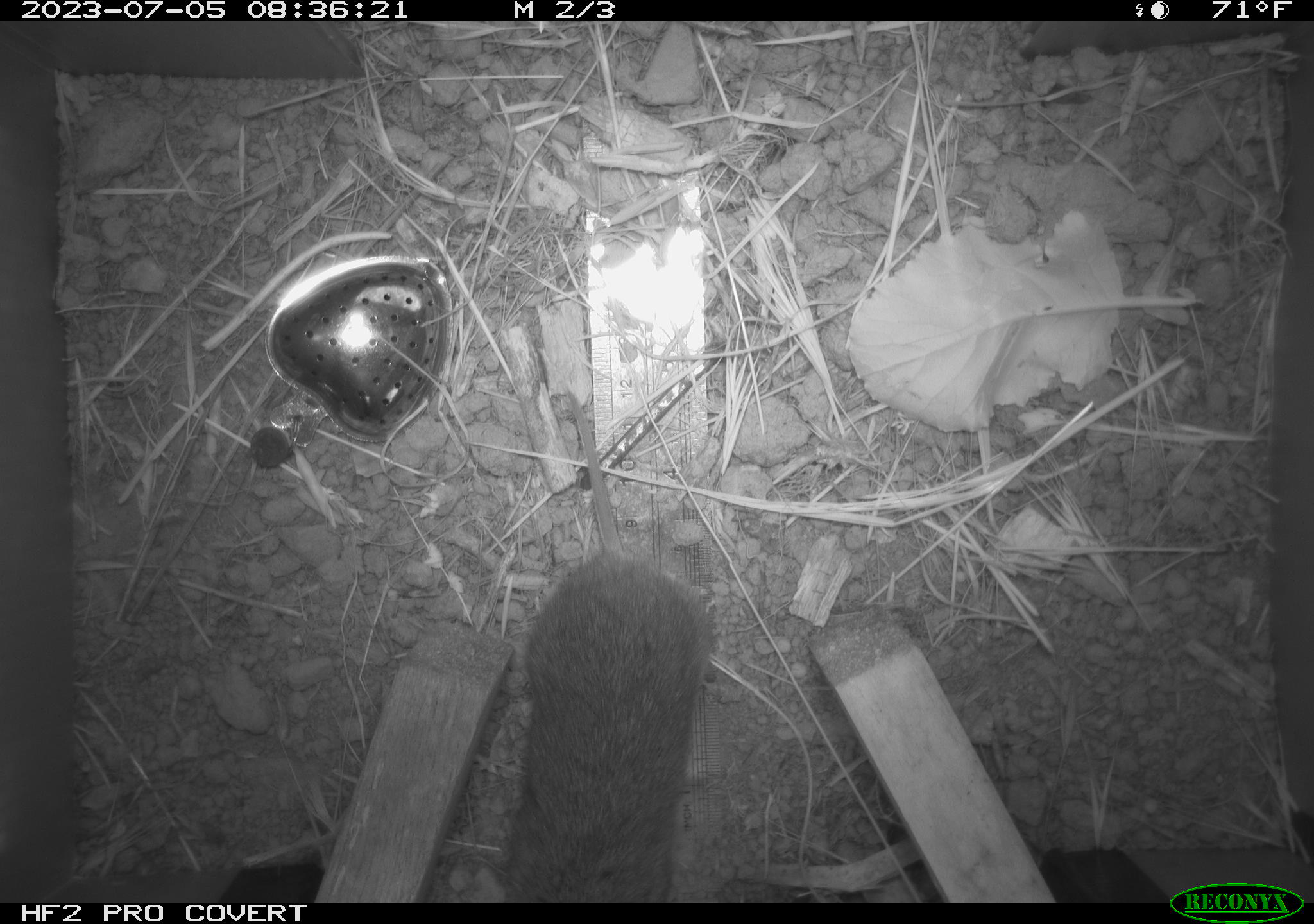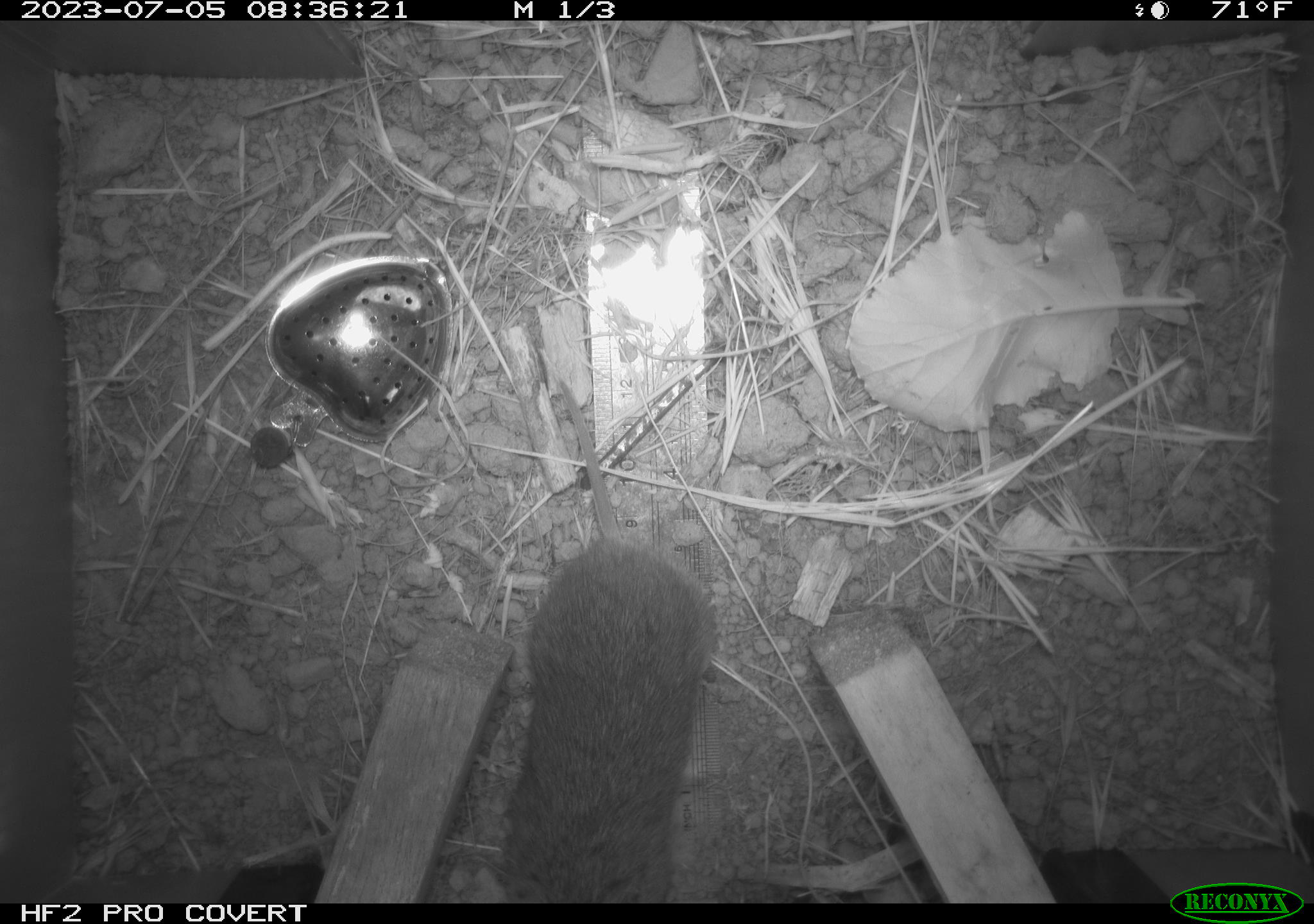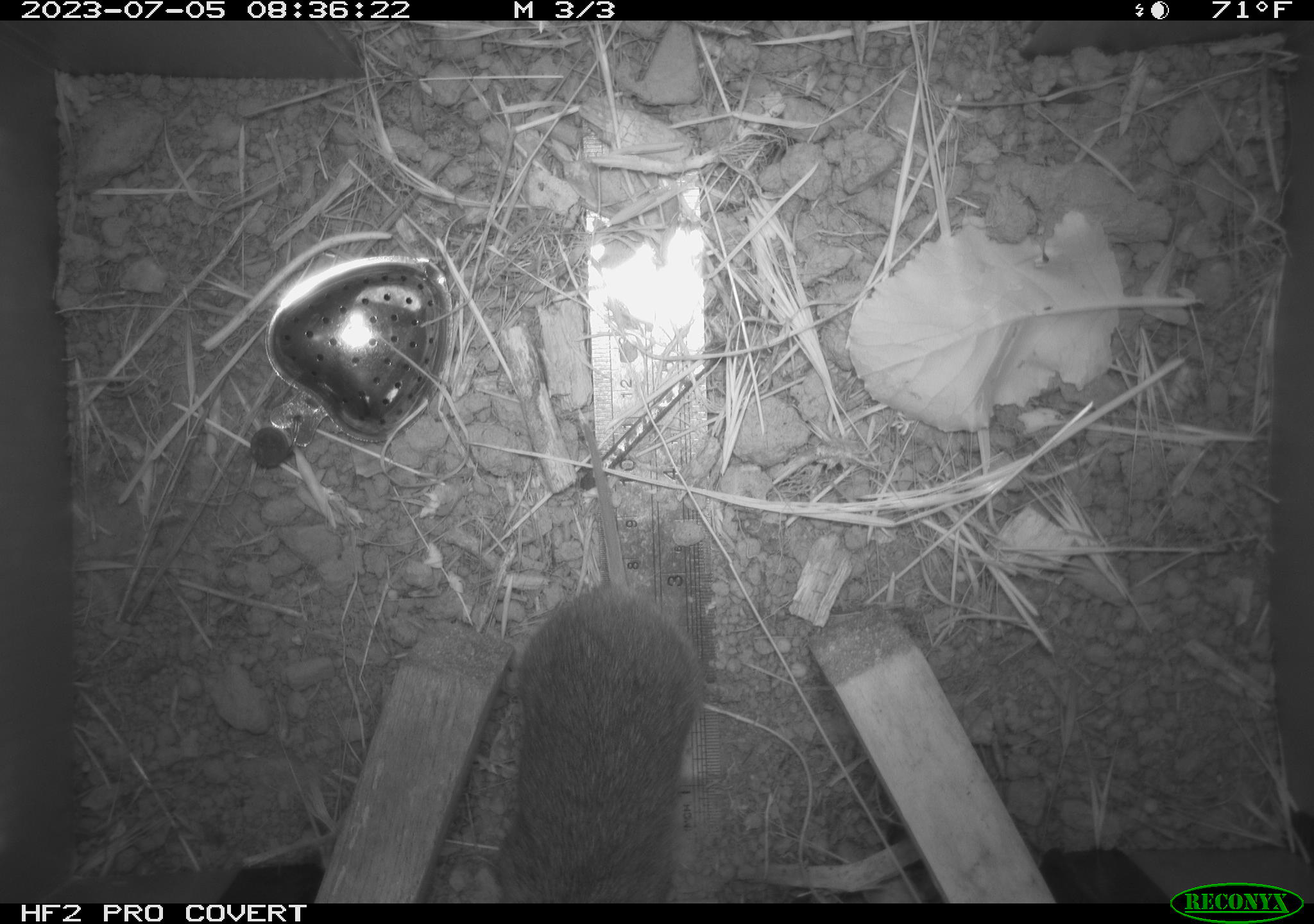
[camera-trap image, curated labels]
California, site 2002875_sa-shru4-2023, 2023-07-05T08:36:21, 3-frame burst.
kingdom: Animalia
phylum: Chordata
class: Mammalia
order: Rodentia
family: Cricetidae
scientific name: Arvicolinae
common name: voles, lemmings, and muskrats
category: arvicolinae subfamily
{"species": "arvicolinae subfamily (voles, lemmings, and muskrats) (Arvicolinae)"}